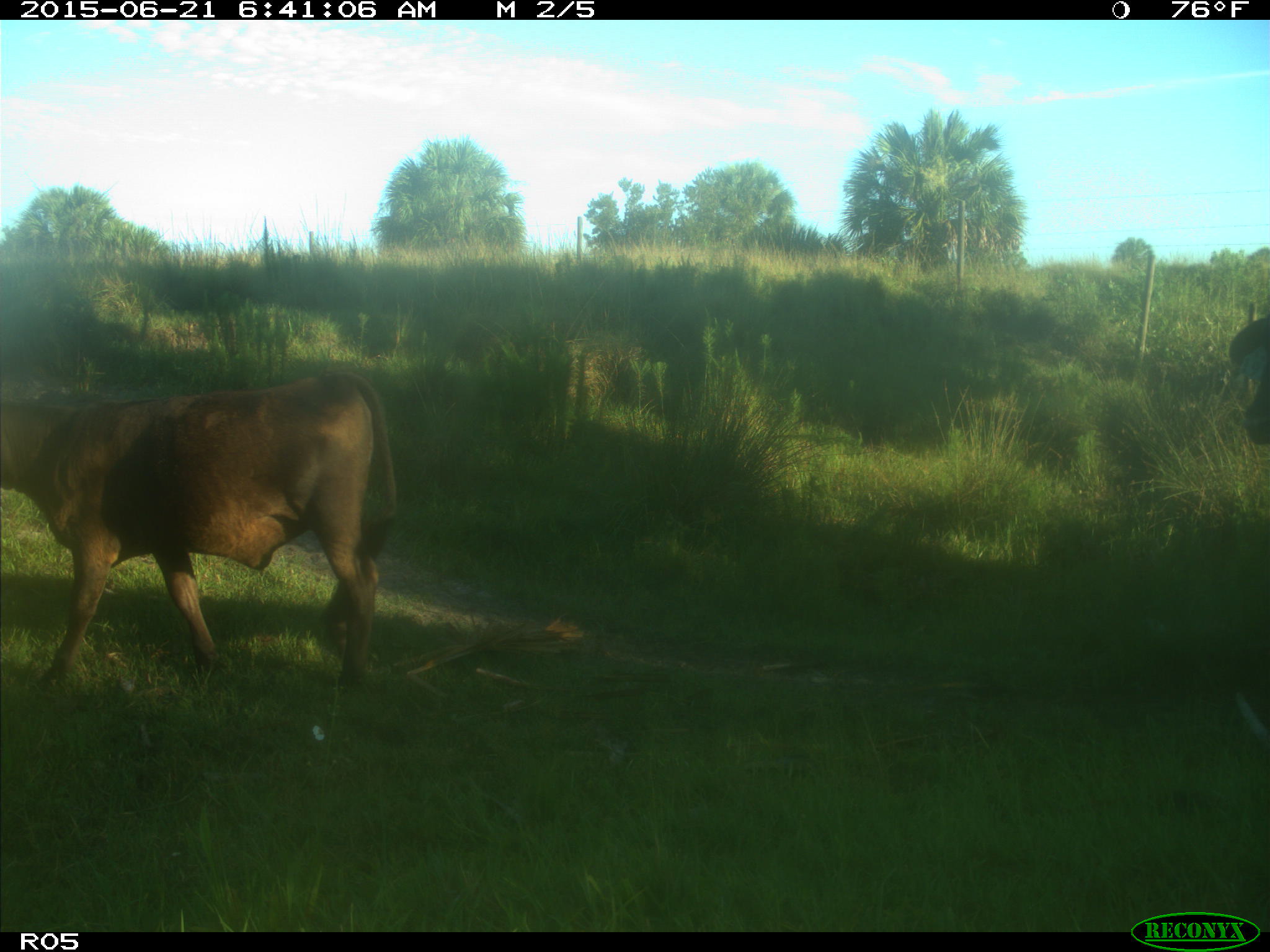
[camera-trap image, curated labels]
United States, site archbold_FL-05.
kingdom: Animalia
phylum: Chordata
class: Mammalia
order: Artiodactyla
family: Bovidae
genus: Bos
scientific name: Bos taurus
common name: domestic cow